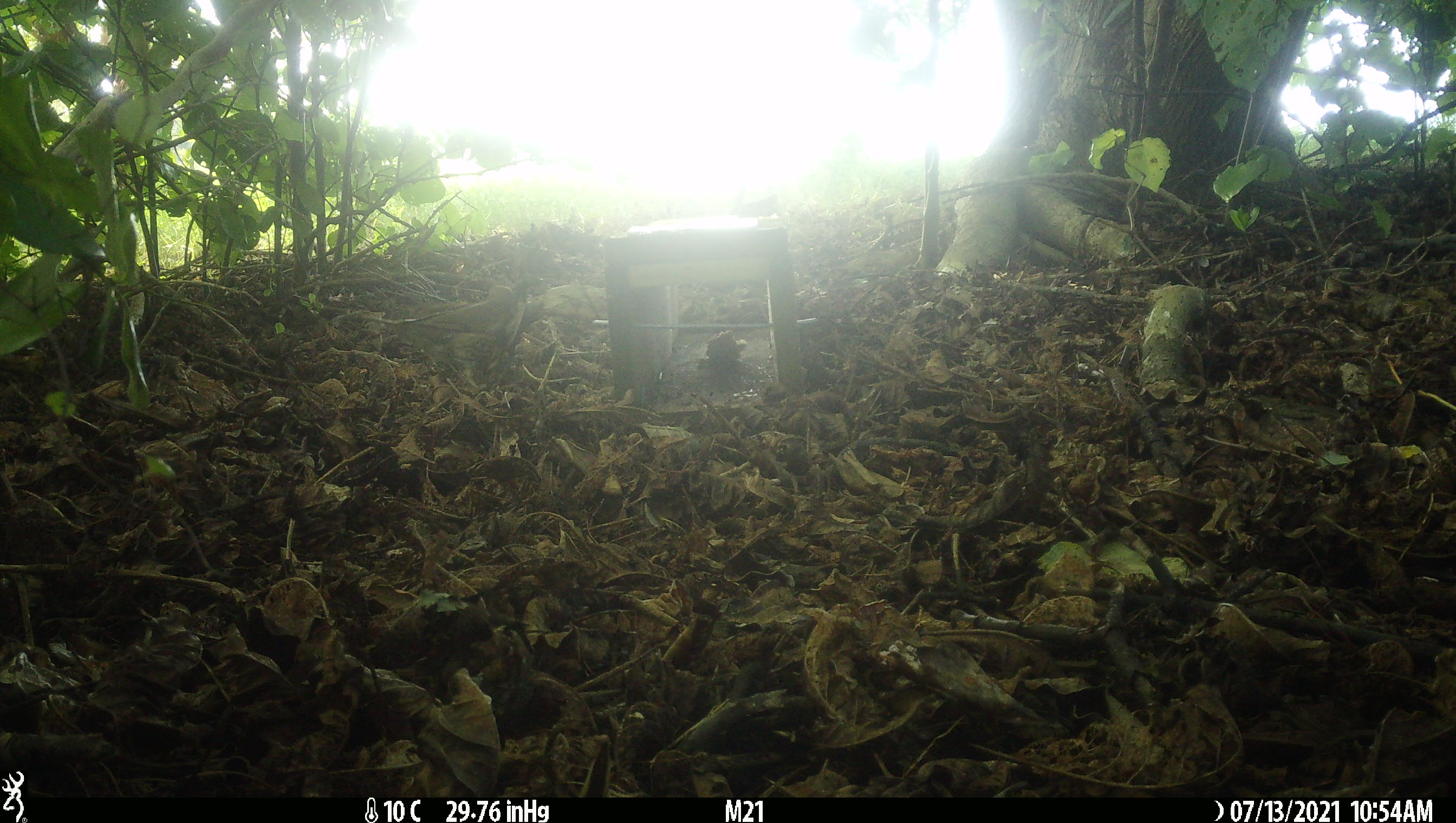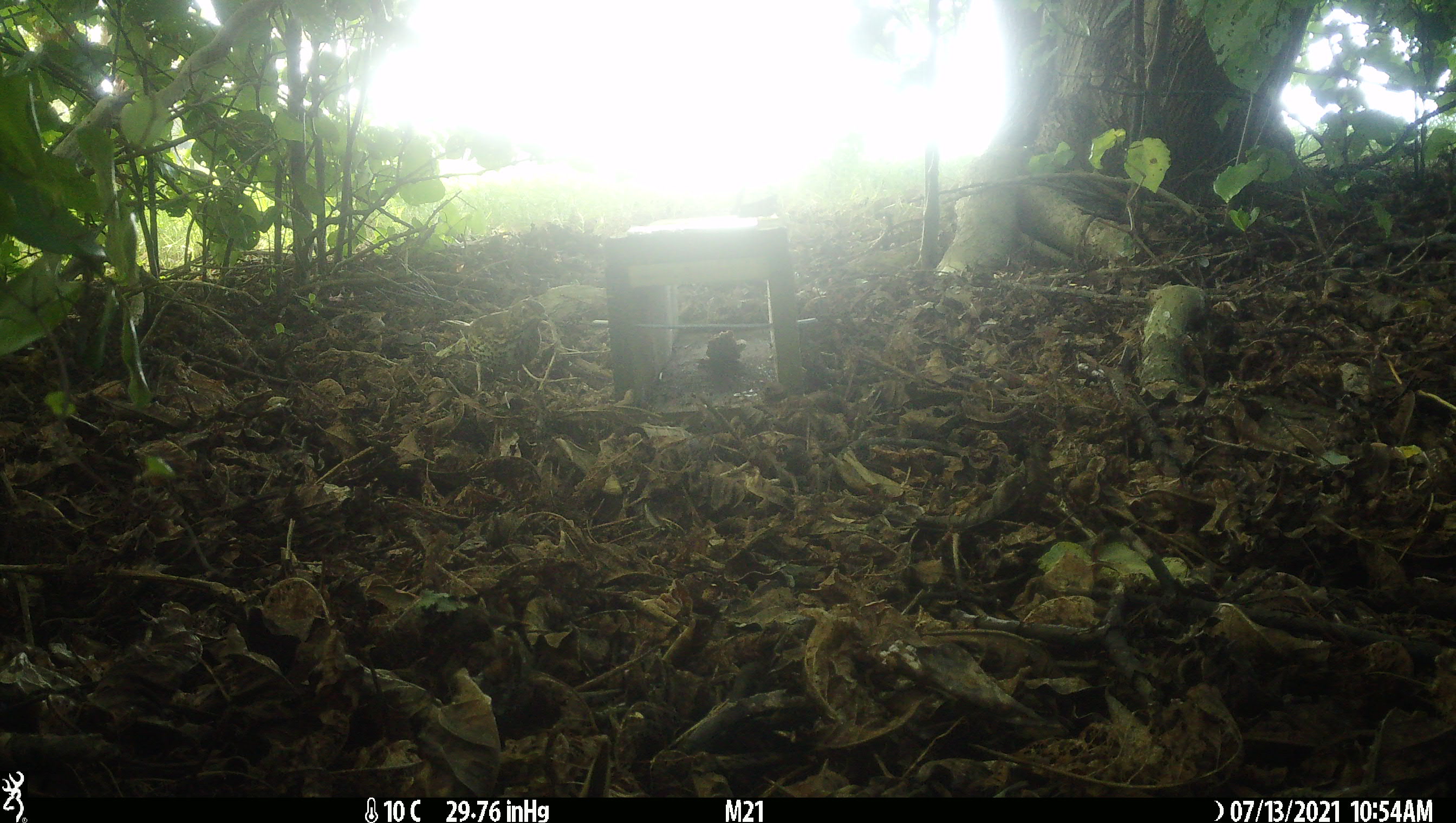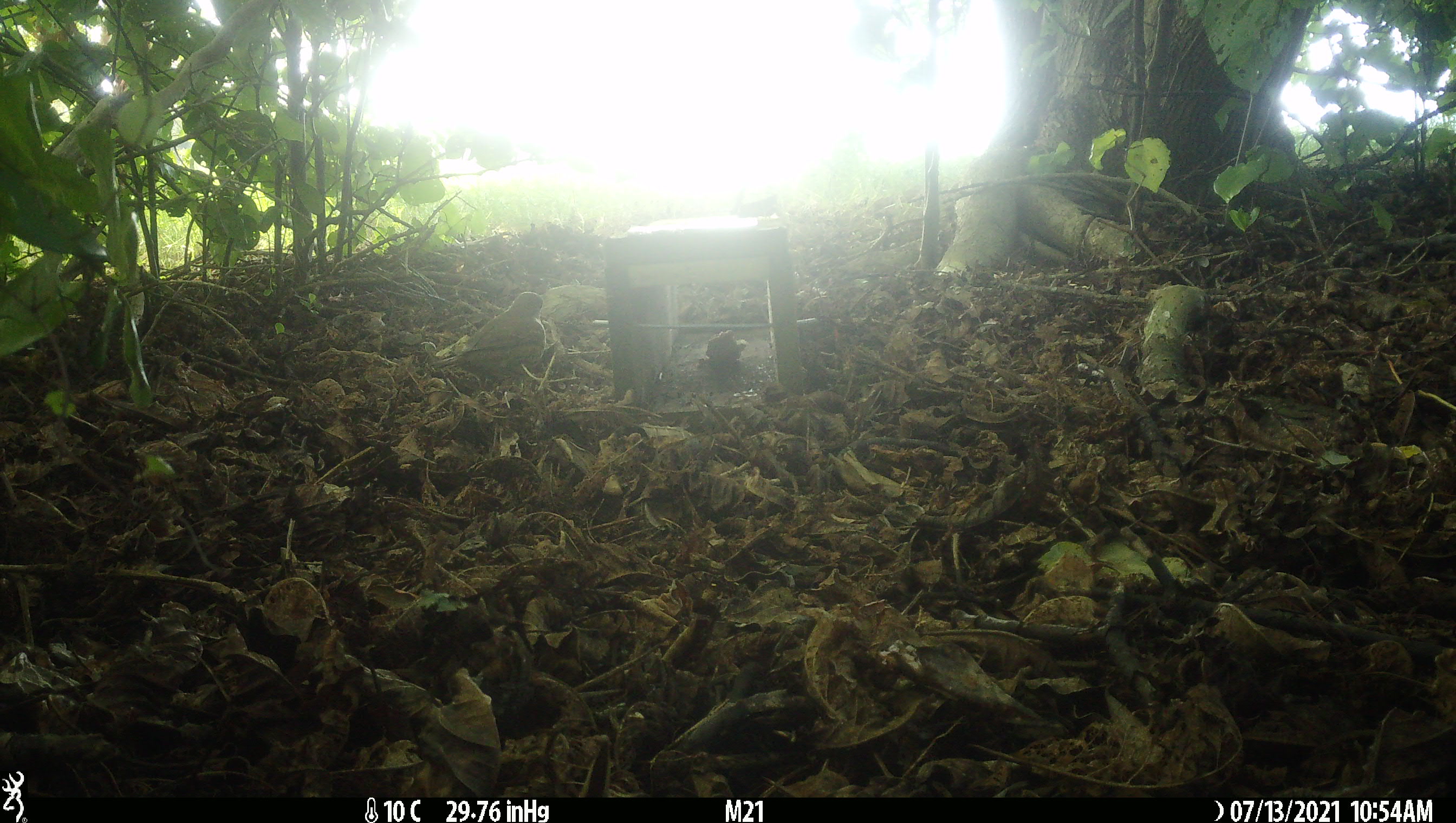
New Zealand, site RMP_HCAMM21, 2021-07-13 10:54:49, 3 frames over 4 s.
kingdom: Animalia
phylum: Chordata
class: Aves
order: Passeriformes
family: Turdidae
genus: Turdus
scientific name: Turdus philomelos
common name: song thrush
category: thrush